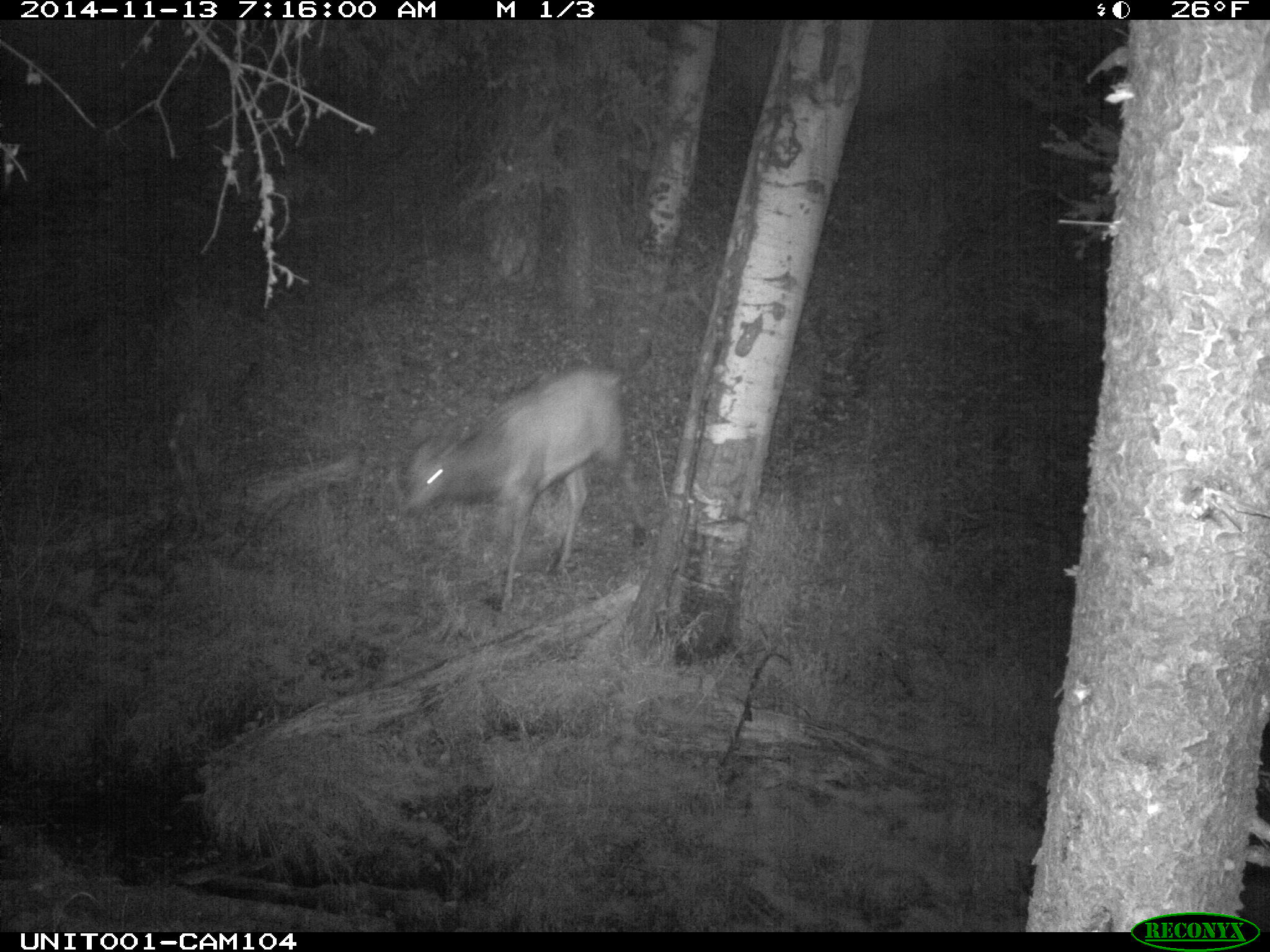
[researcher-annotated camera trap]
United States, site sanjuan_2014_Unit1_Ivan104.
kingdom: Animalia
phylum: Chordata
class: Mammalia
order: Artiodactyla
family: Cervidae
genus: Cervus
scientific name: Cervus elaphus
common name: red deer